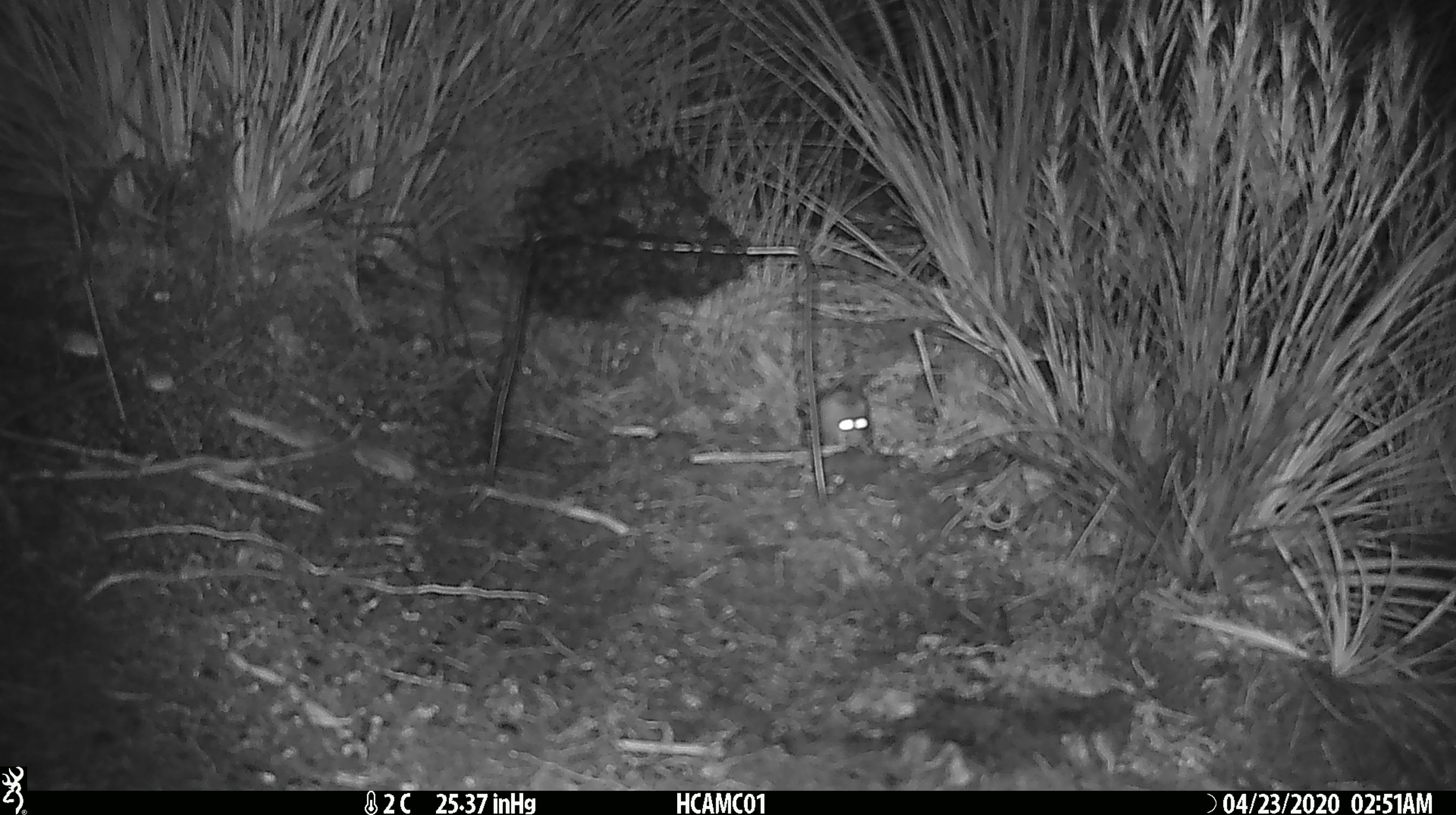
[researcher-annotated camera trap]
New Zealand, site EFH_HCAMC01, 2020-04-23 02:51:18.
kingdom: Animalia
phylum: Chordata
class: Mammalia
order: Rodentia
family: Muridae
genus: Mus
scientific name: Mus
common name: mouse